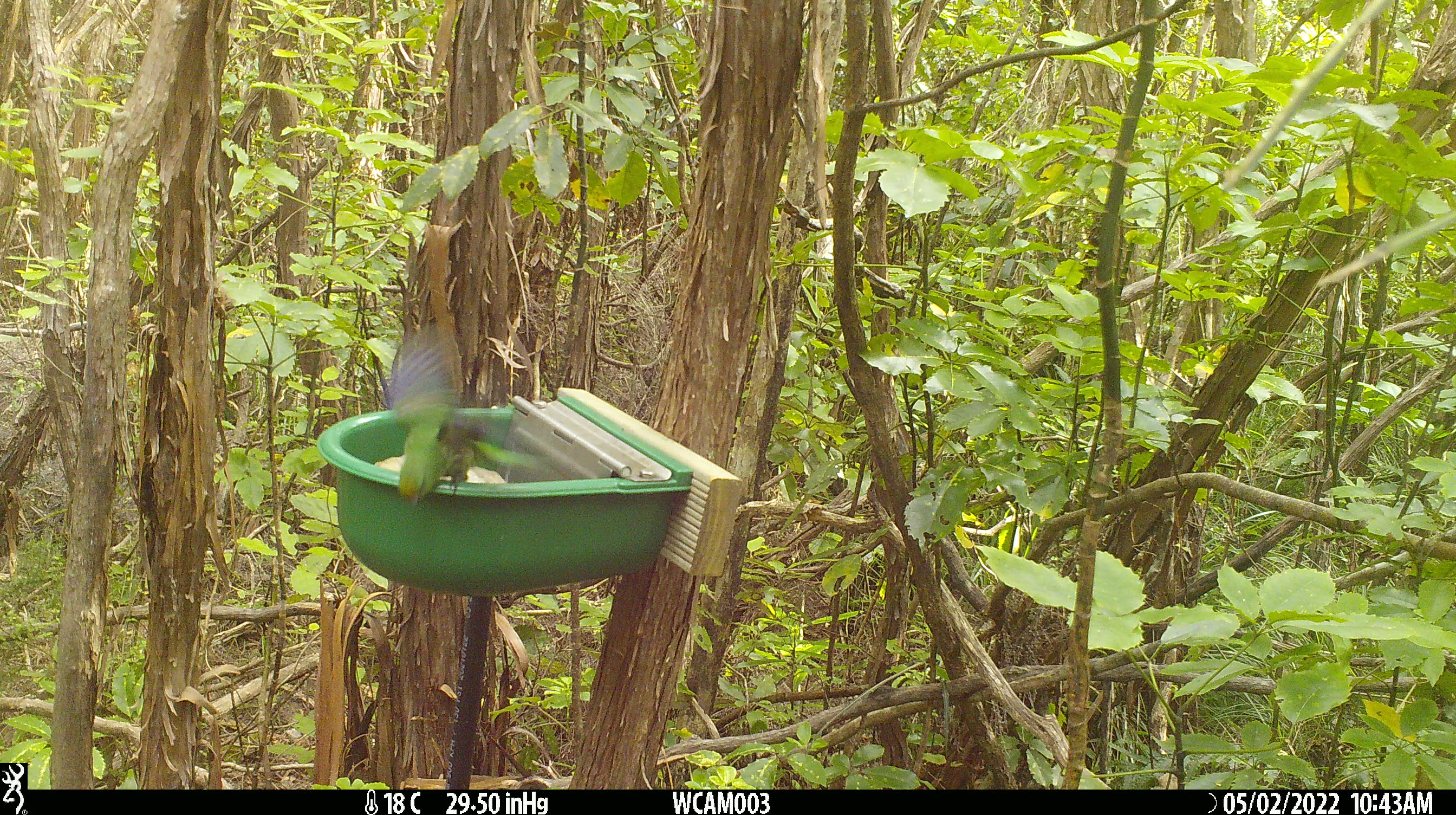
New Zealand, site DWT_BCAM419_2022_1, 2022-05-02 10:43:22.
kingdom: Animalia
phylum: Chordata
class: Aves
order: Psittaciformes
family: Psittaculidae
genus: Cyanoramphus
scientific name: Cyanoramphus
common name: parakeet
Parakeet (Cyanoramphus).